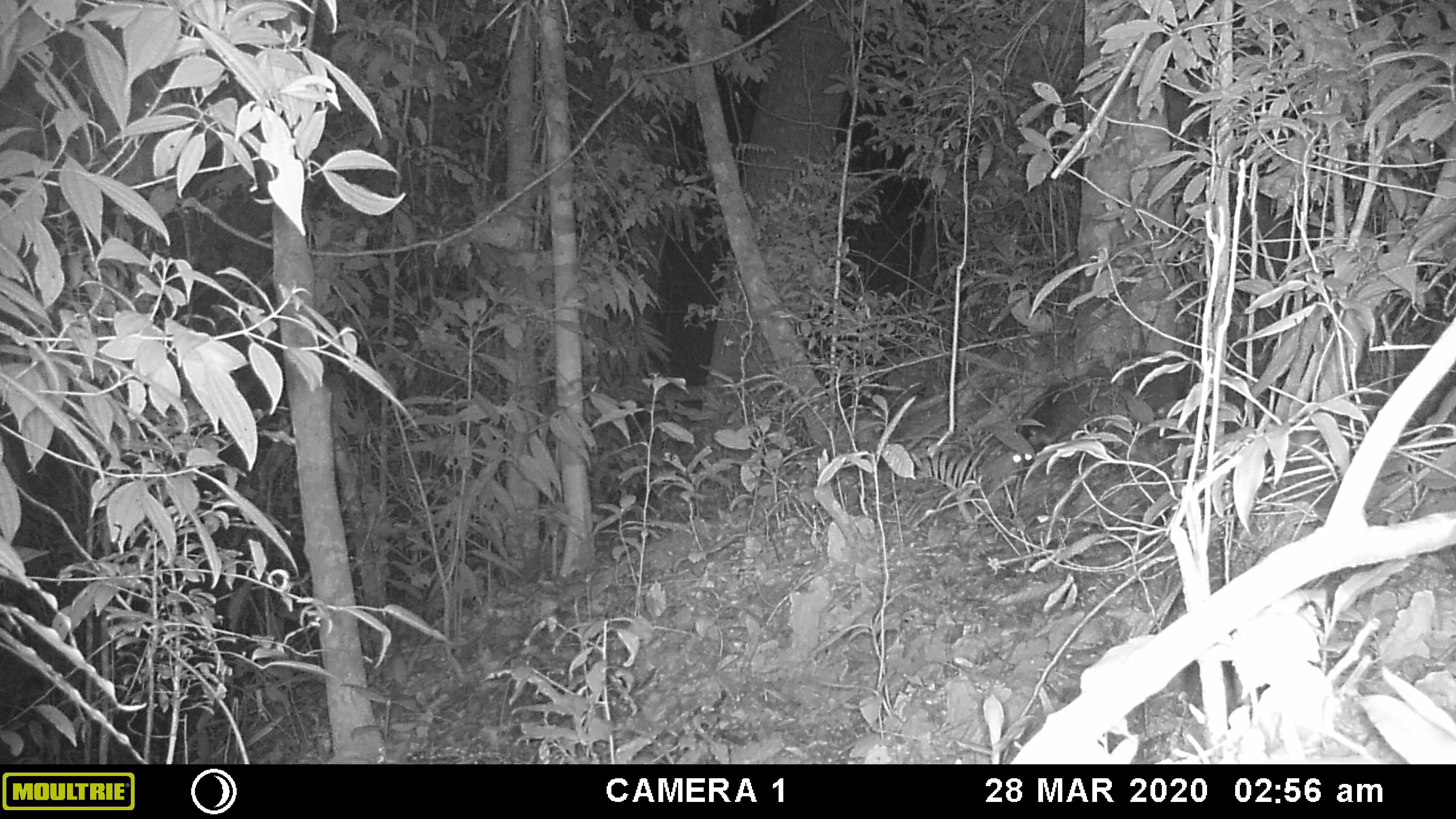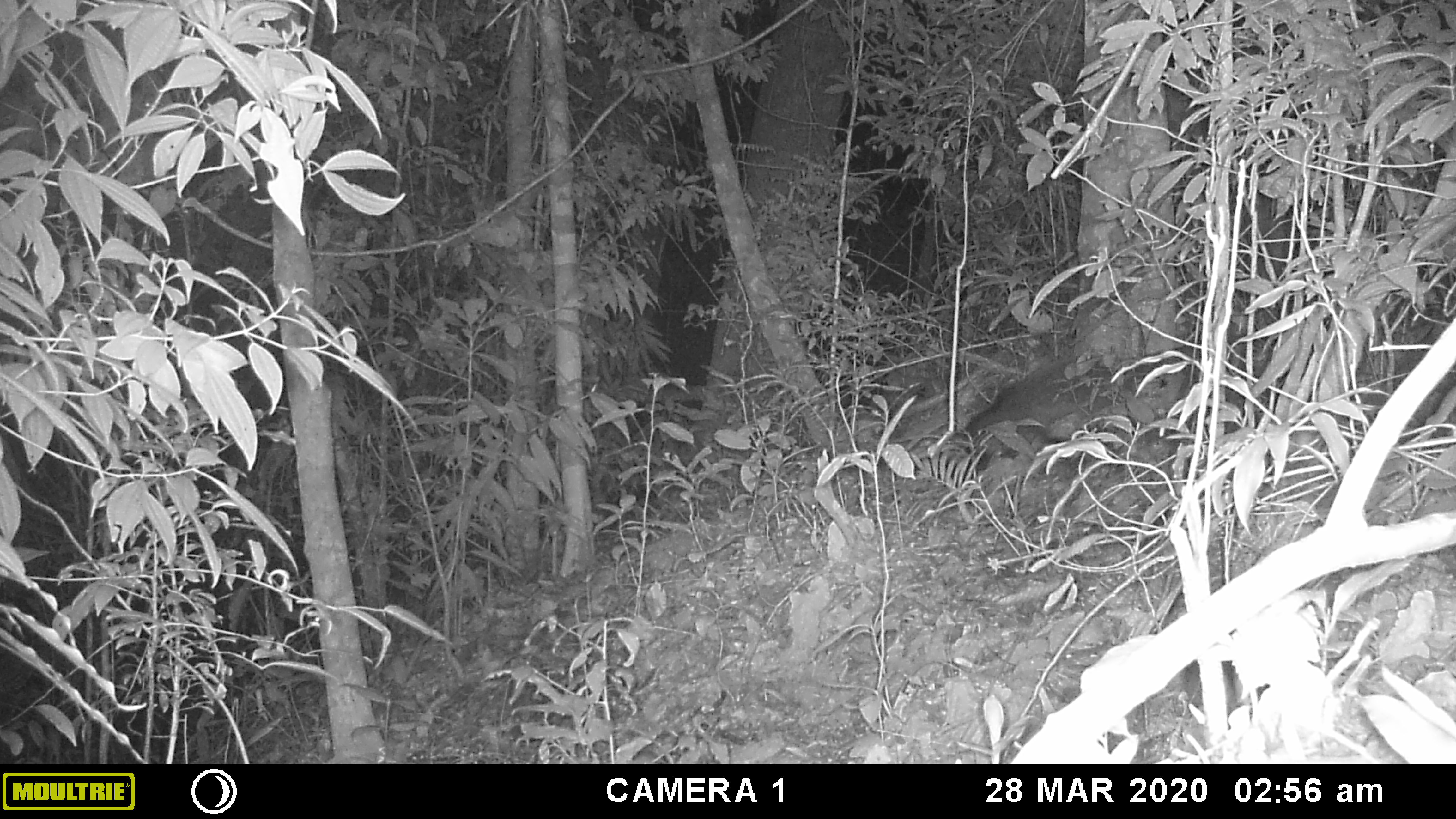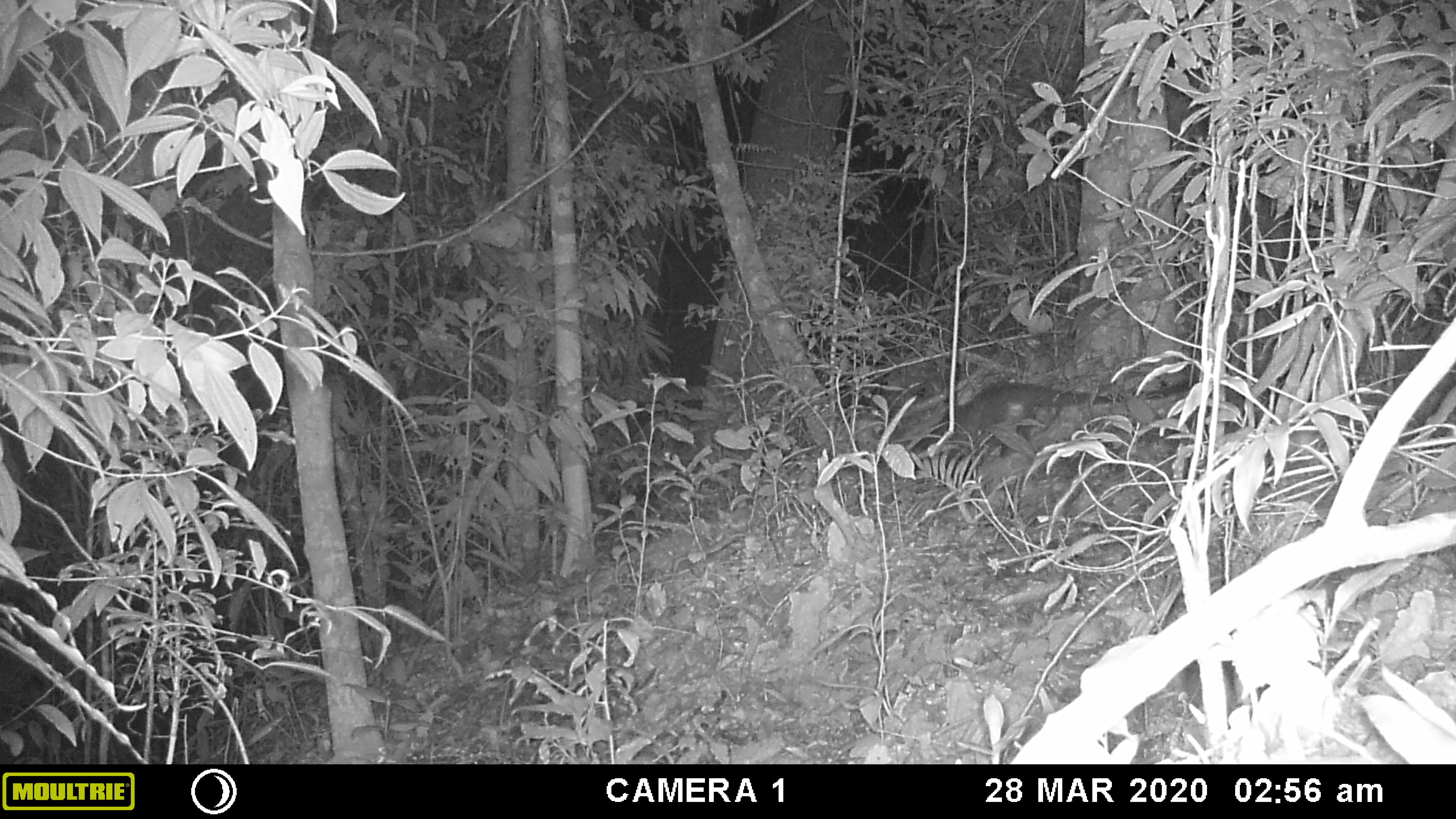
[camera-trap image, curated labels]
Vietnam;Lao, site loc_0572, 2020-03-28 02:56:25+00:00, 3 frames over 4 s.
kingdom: Animalia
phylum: Chordata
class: Mammalia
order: Carnivora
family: Viverridae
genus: Paradoxurus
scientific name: Paradoxurus hermaphroditus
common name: common palm civet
Common palm civet (Paradoxurus hermaphroditus). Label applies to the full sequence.